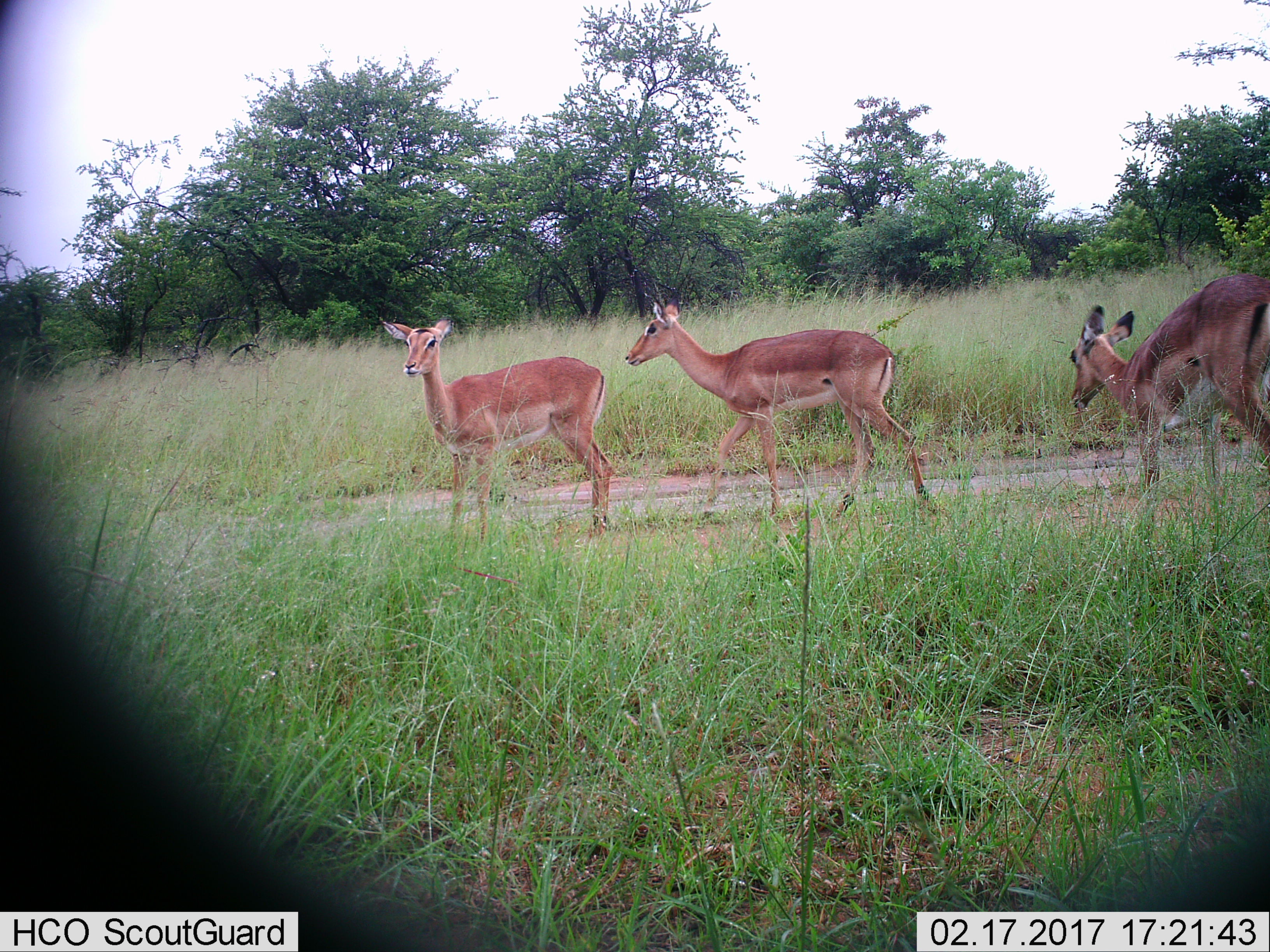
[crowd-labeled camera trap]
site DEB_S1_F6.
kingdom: Animalia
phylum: Chordata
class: Mammalia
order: Artiodactyla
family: Bovidae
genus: Aepyceros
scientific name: Aepyceros melampus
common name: impala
Impala (Aepyceros melampus), count 3. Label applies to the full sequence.